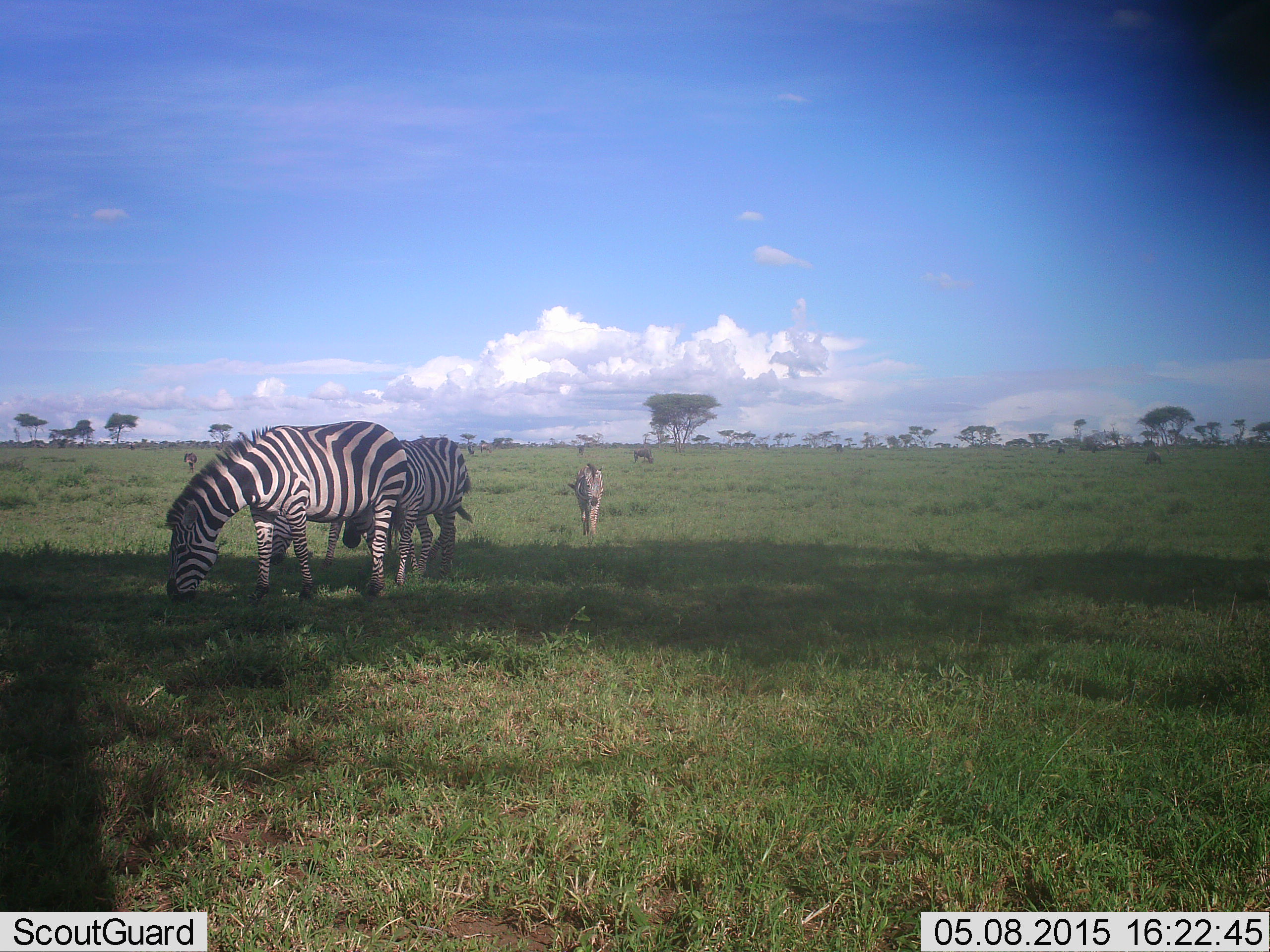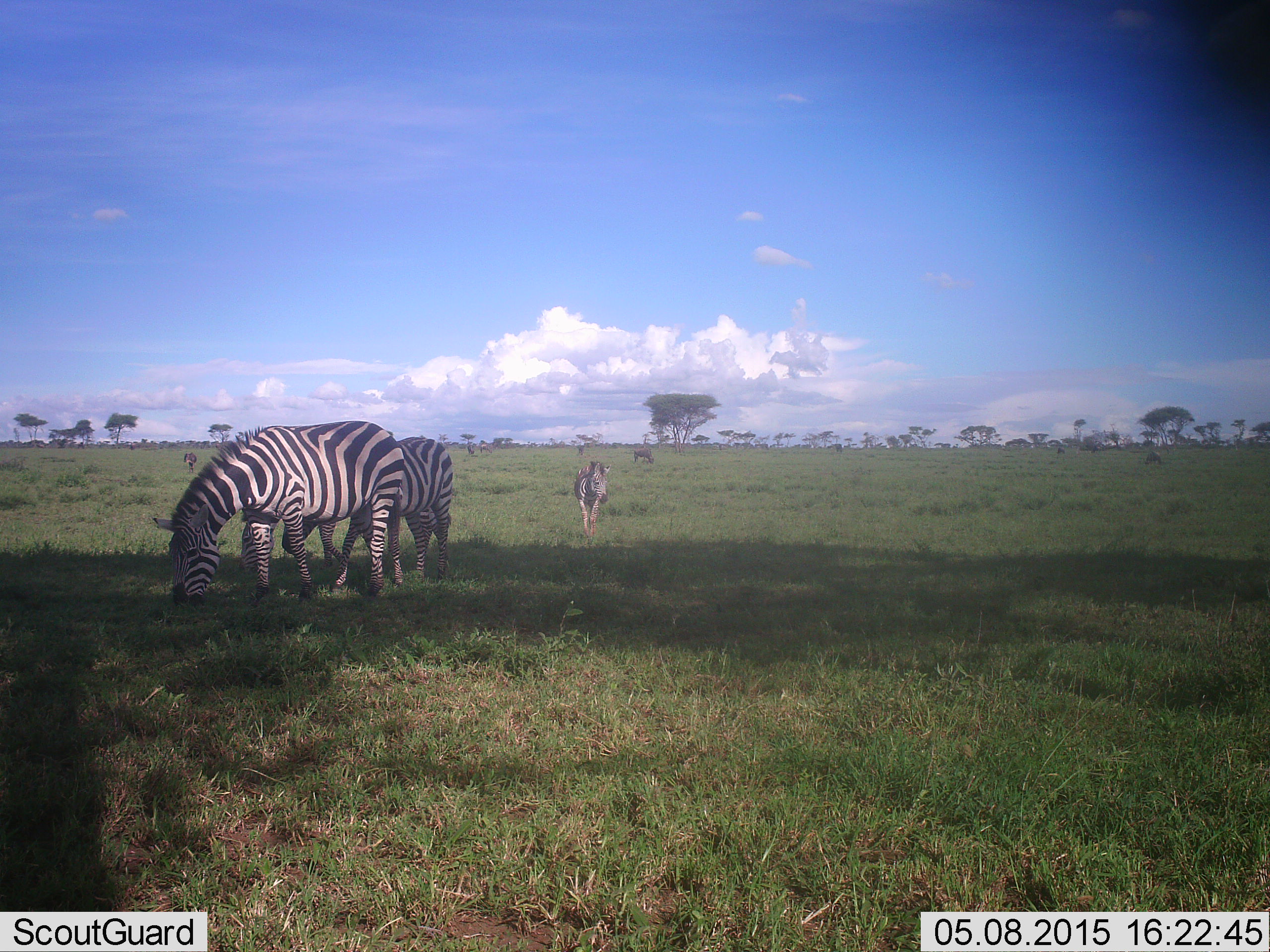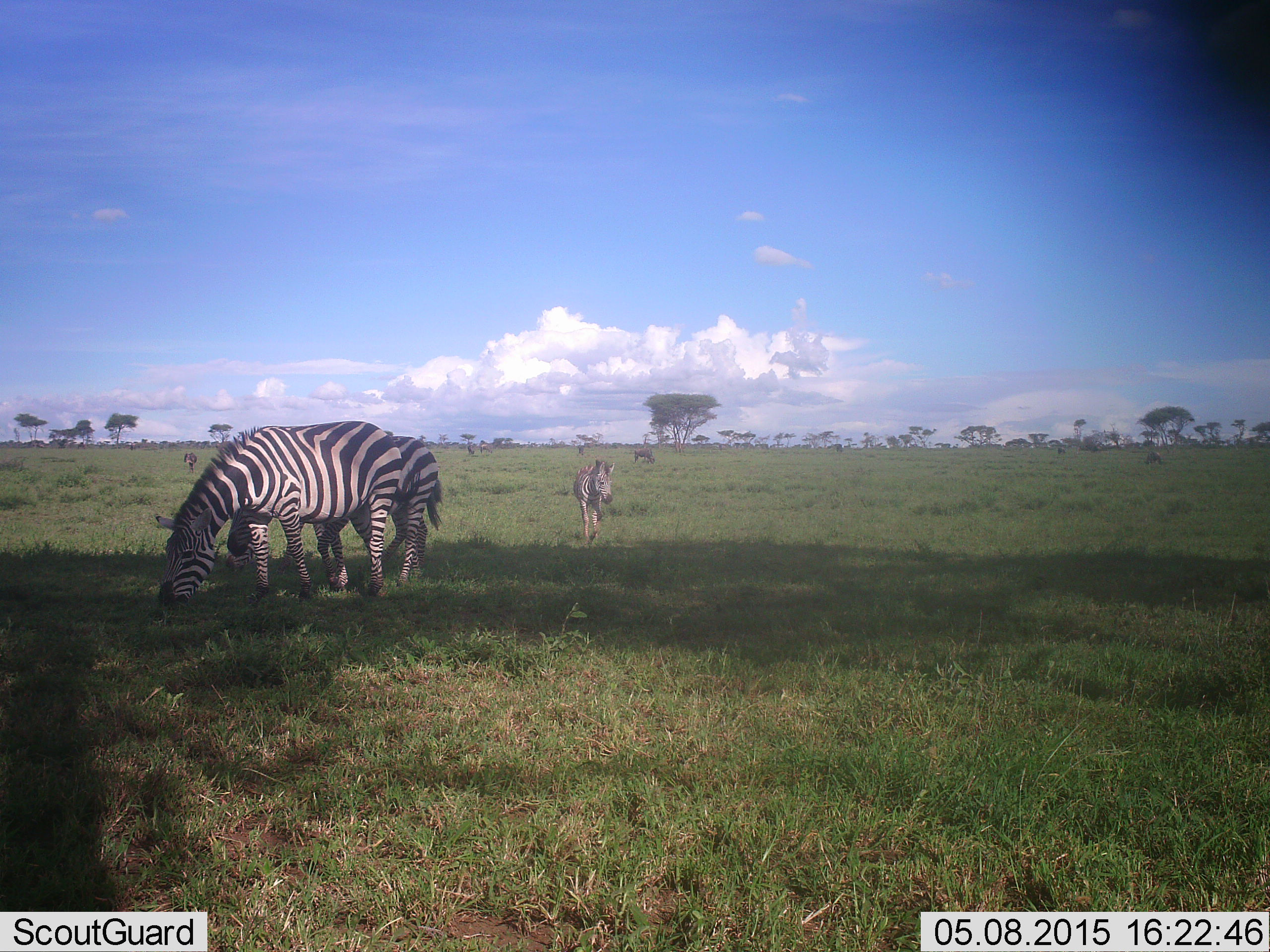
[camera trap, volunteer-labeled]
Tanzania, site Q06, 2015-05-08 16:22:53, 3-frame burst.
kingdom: Animalia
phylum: Chordata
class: Mammalia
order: Perissodactyla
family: Equidae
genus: Equus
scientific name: Equus quagga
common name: plains zebra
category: zebra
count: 4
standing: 30%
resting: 0%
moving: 90%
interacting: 0%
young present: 30%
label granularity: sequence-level